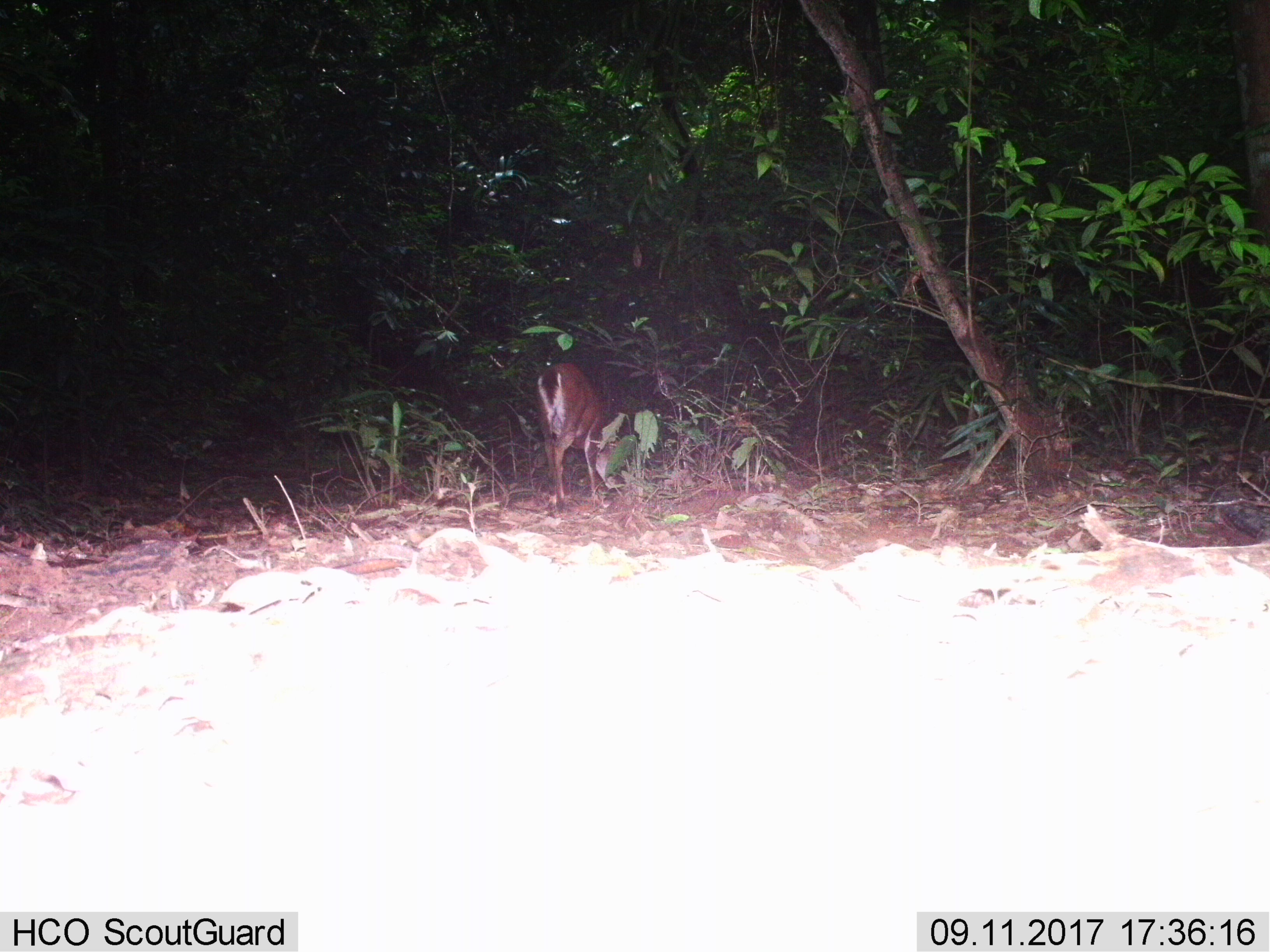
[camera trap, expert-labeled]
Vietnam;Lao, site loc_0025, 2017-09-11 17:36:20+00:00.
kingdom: Animalia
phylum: Chordata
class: Mammalia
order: Artiodactyla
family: Cervidae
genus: Muntiacus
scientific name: Muntiacus vuquangensis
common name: large-antlered muntjac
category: large antlered muntjac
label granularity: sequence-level